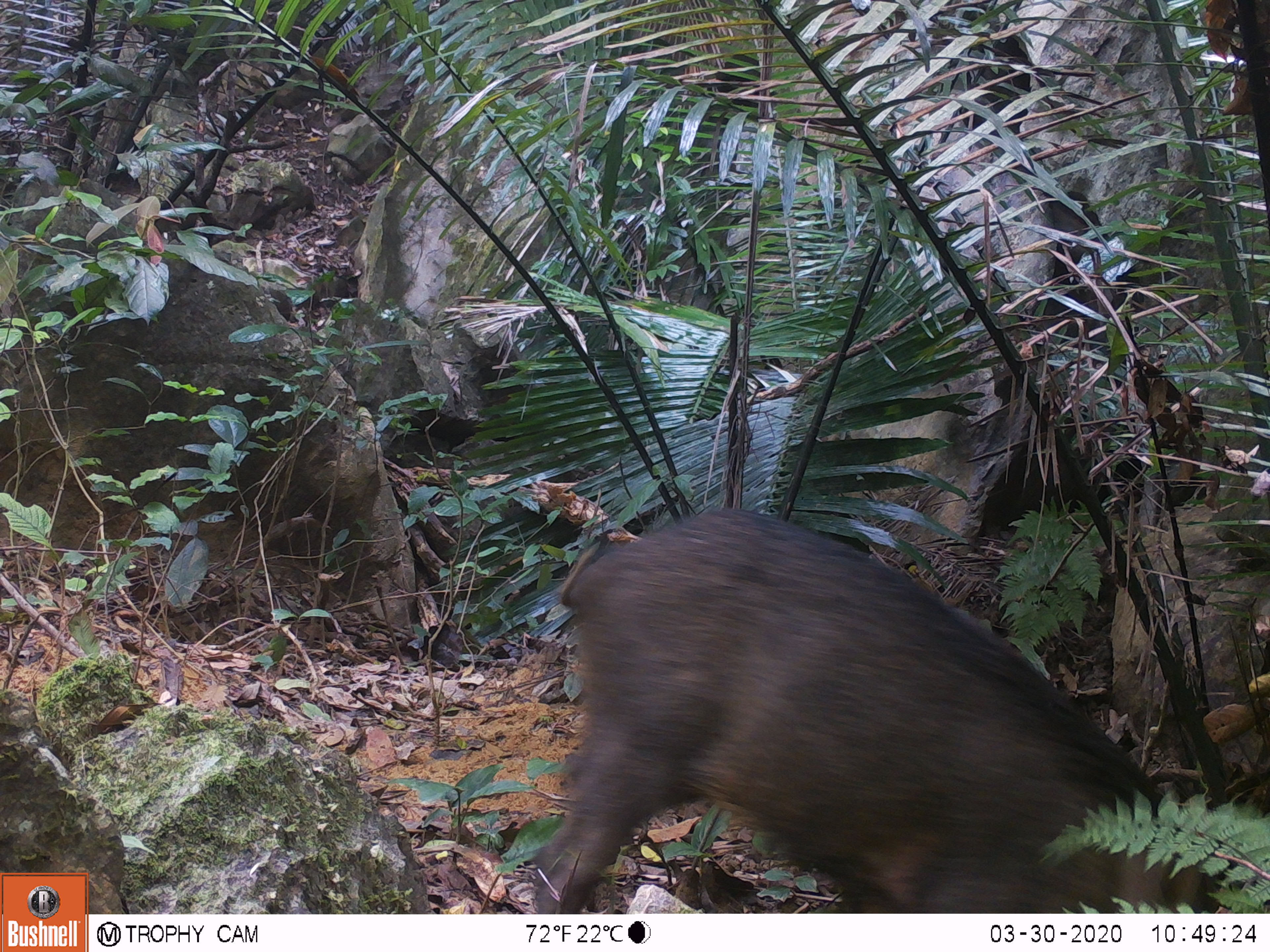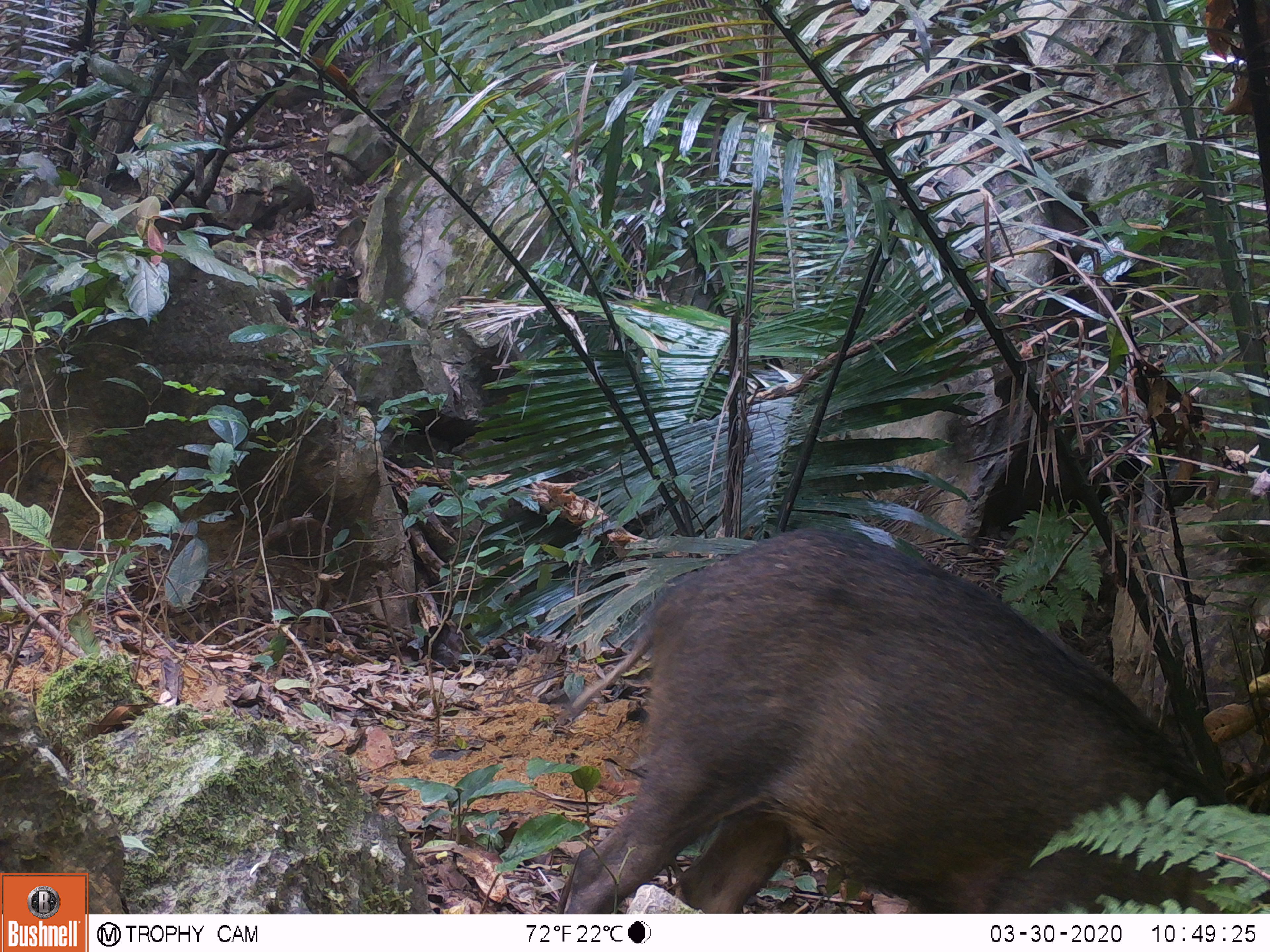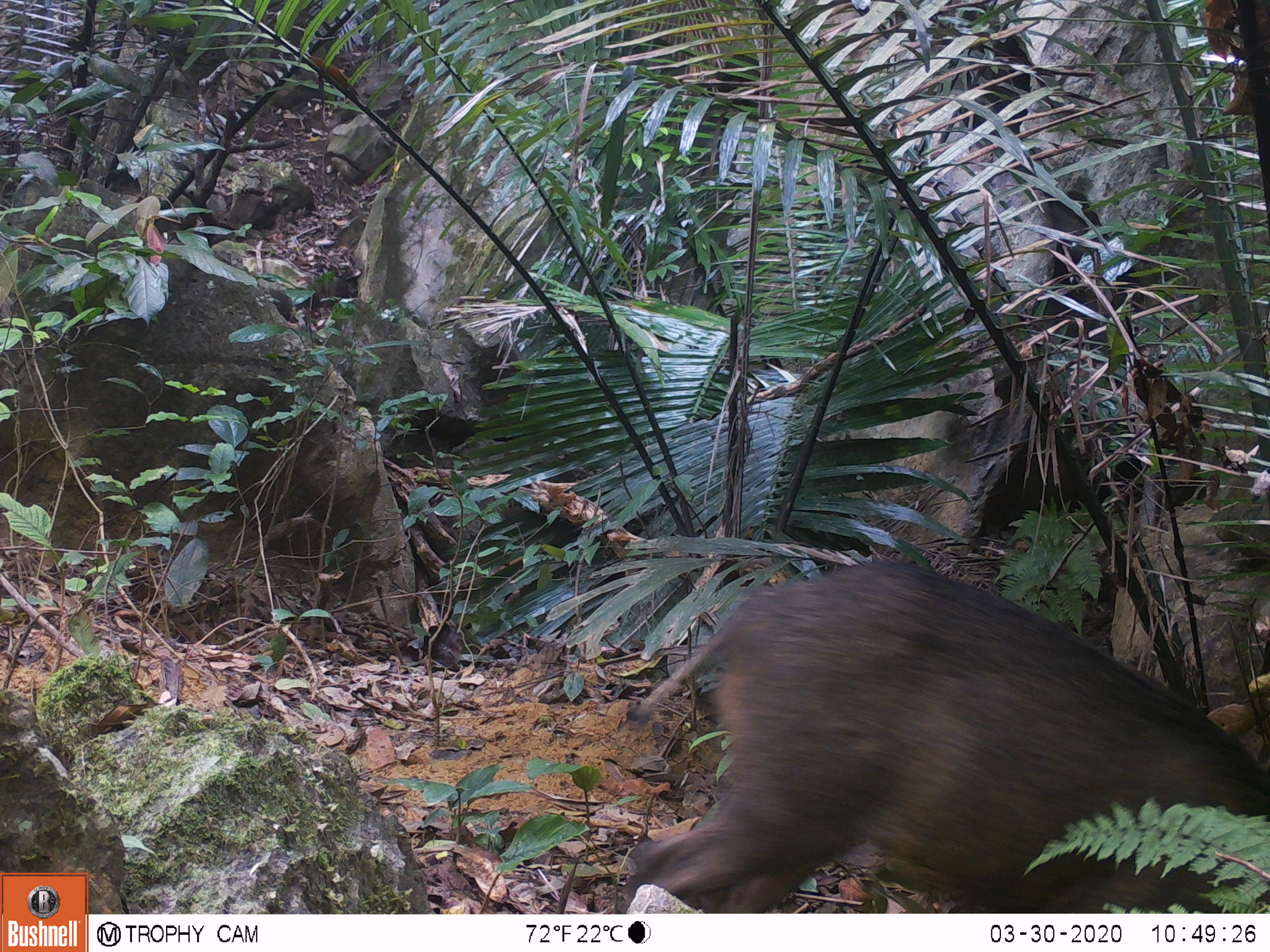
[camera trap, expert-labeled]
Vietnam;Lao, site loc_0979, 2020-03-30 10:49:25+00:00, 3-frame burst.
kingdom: Animalia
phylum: Chordata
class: Mammalia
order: Artiodactyla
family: Suidae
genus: Sus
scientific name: Sus scrofa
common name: eurasian wild pig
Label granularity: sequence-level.